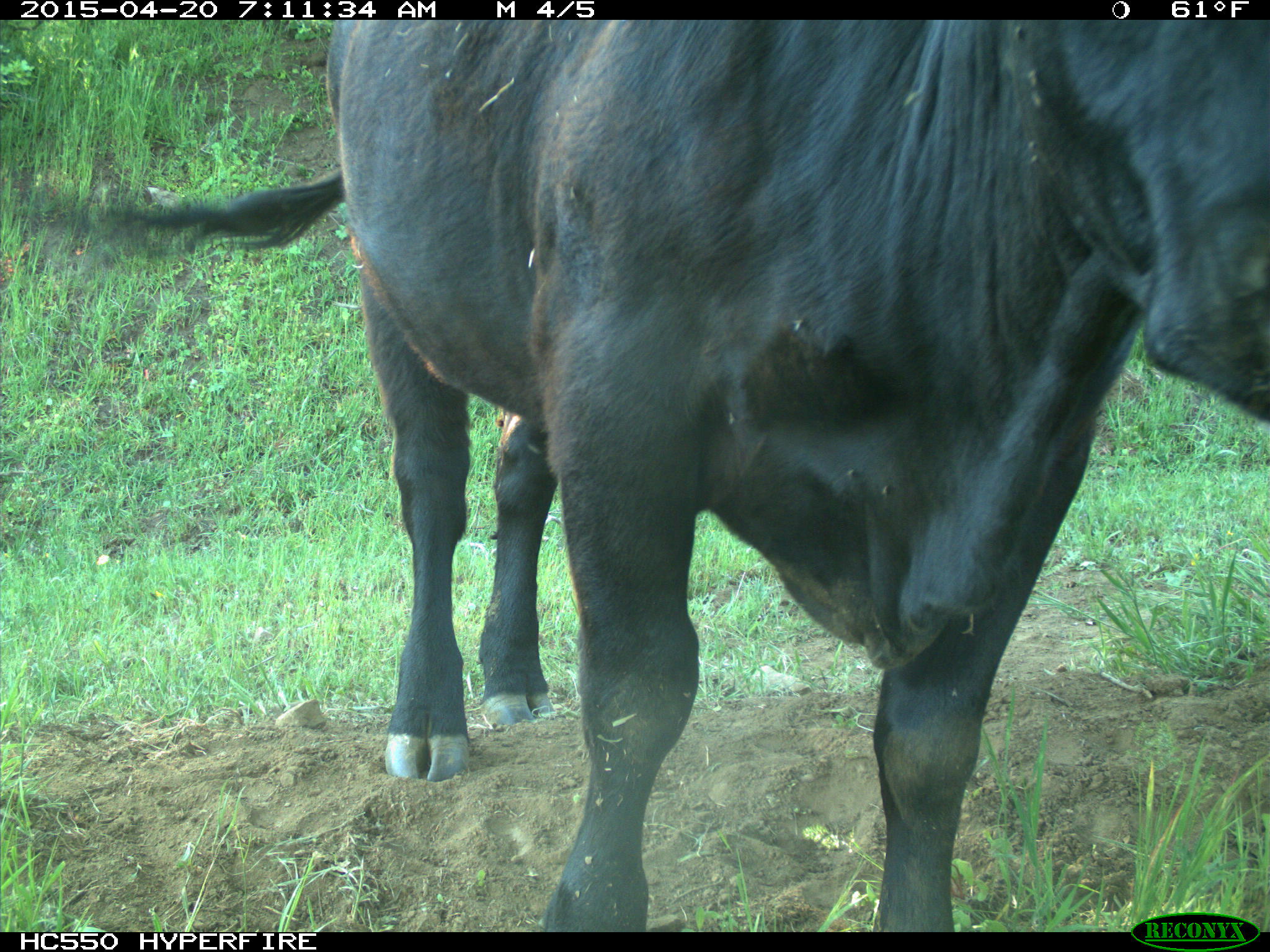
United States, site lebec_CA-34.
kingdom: Animalia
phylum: Chordata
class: Mammalia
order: Artiodactyla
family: Bovidae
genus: Bos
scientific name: Bos taurus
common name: domestic cow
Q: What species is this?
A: Bos taurus (domestic cow).